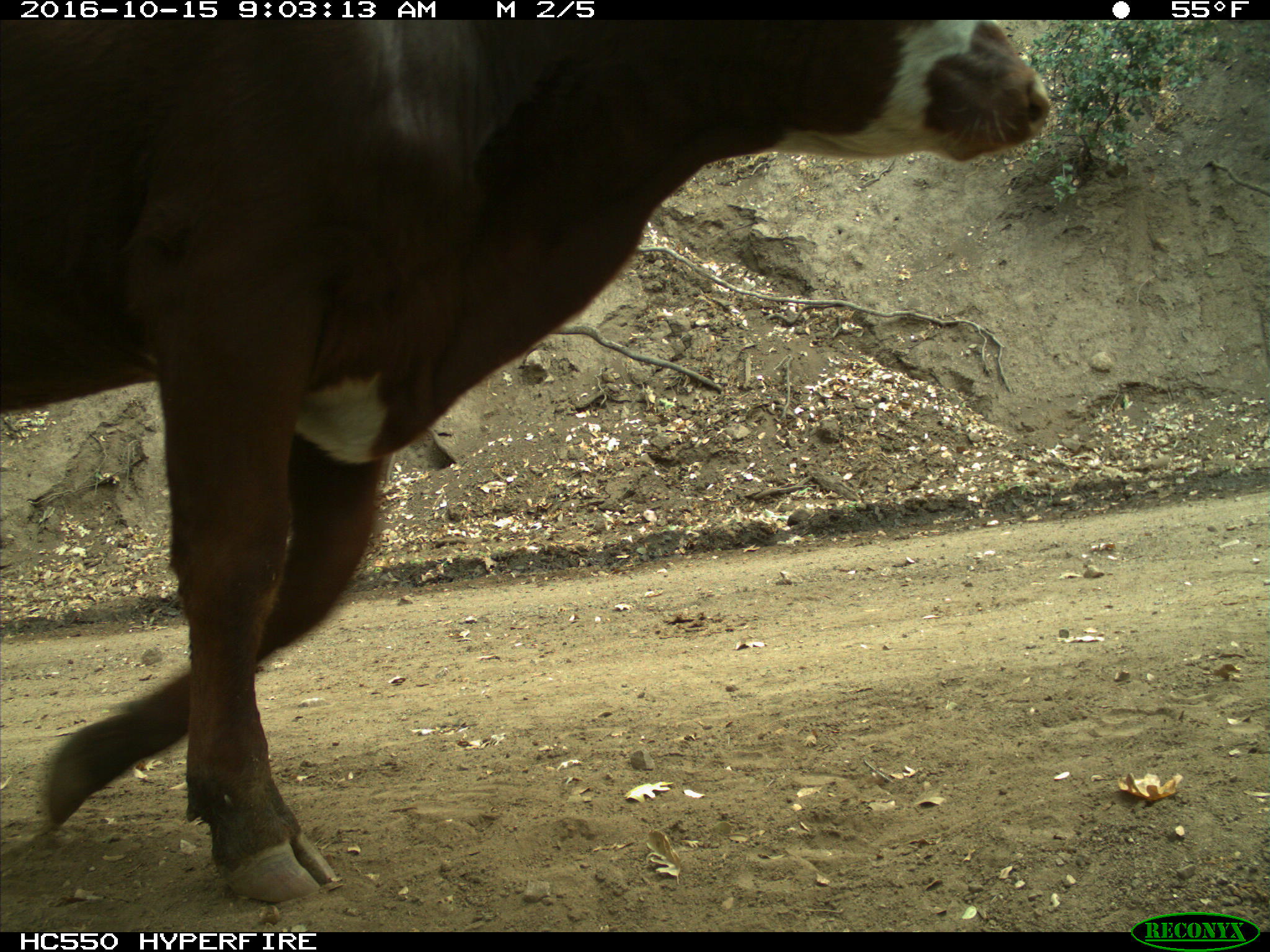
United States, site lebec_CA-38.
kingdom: Animalia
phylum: Chordata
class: Mammalia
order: Artiodactyla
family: Bovidae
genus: Bos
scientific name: Bos taurus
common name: domestic cow